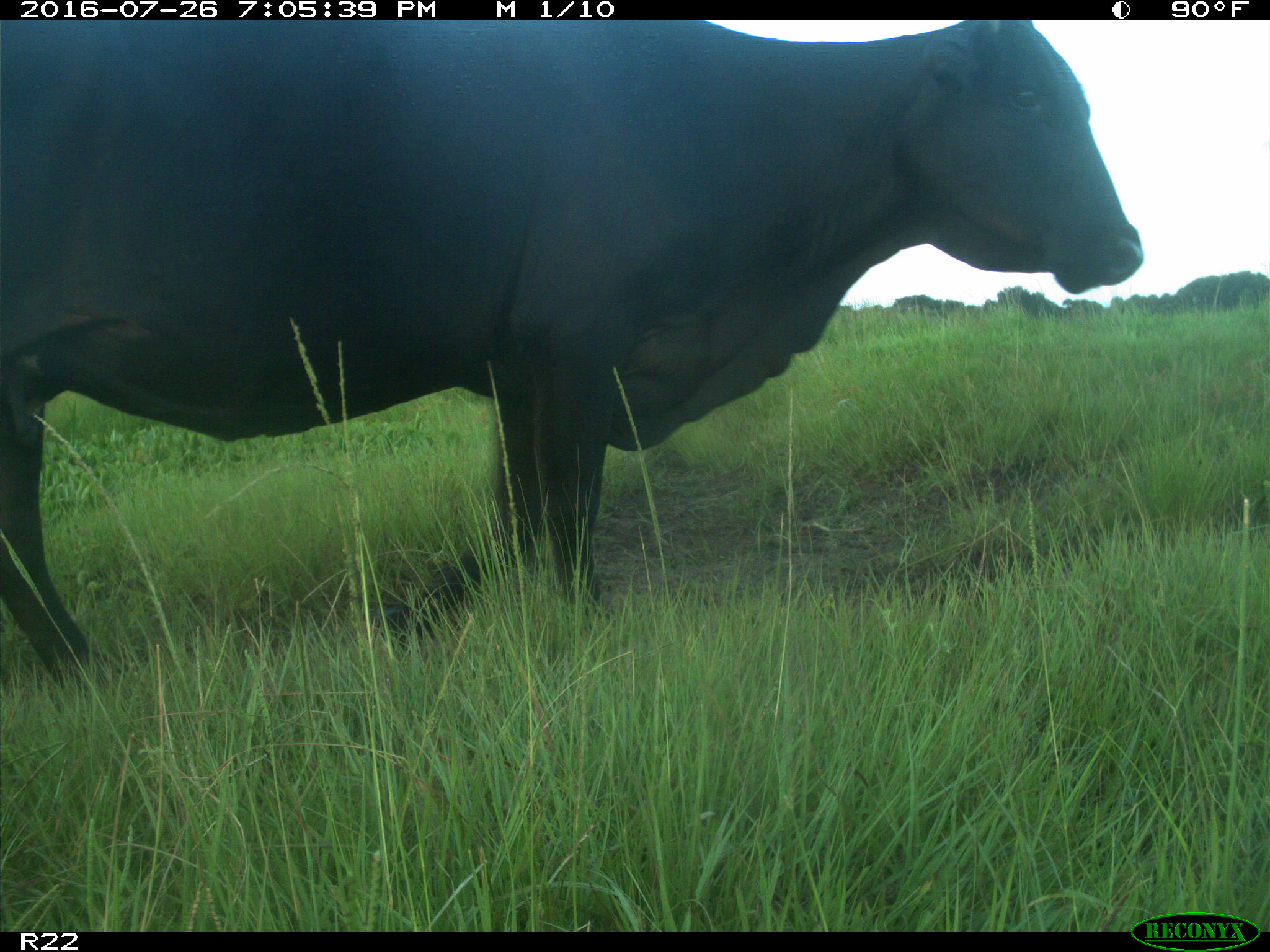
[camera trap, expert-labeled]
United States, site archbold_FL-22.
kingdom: Animalia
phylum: Chordata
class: Mammalia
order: Artiodactyla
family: Bovidae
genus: Bos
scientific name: Bos taurus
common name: domestic cow